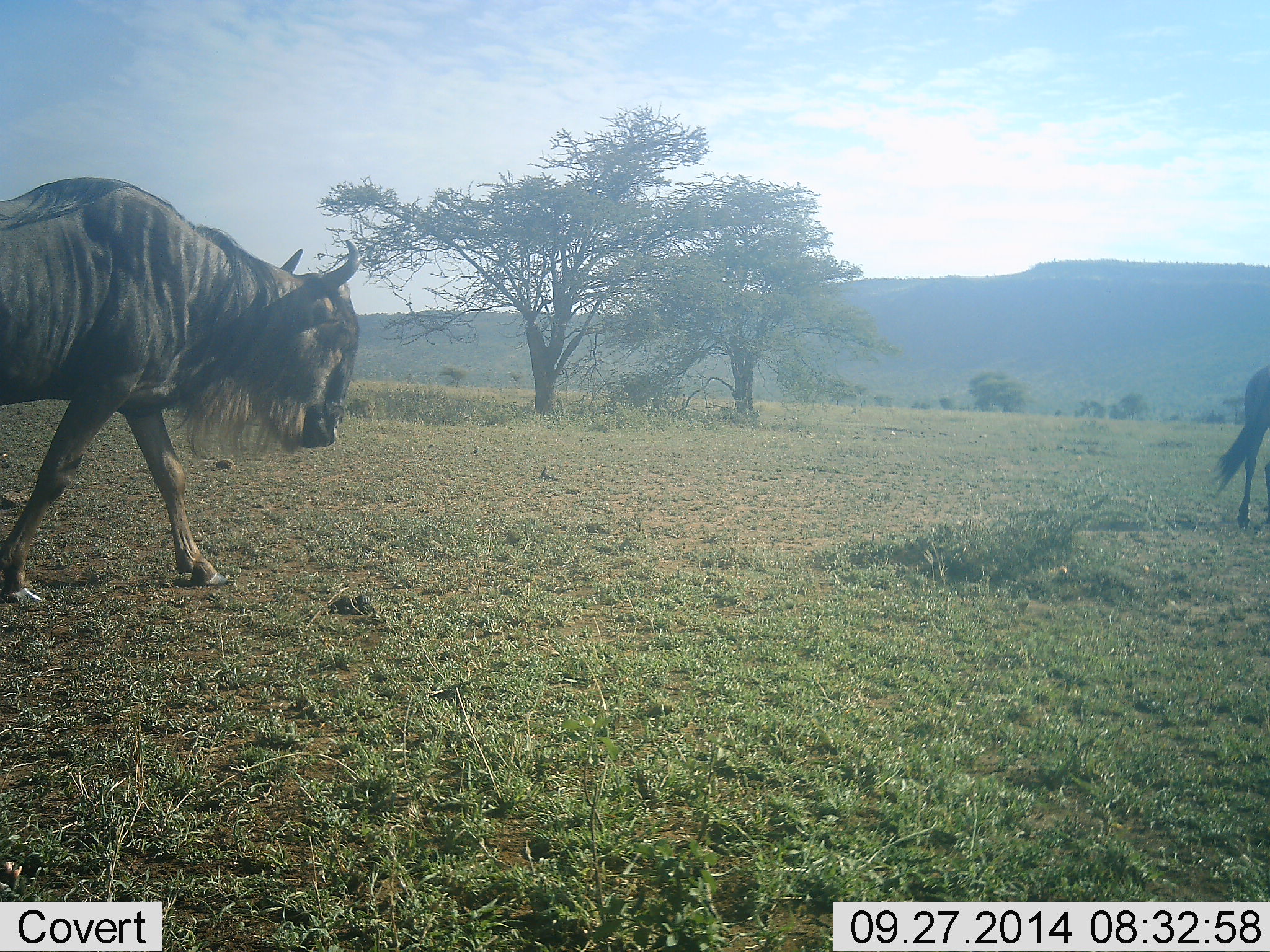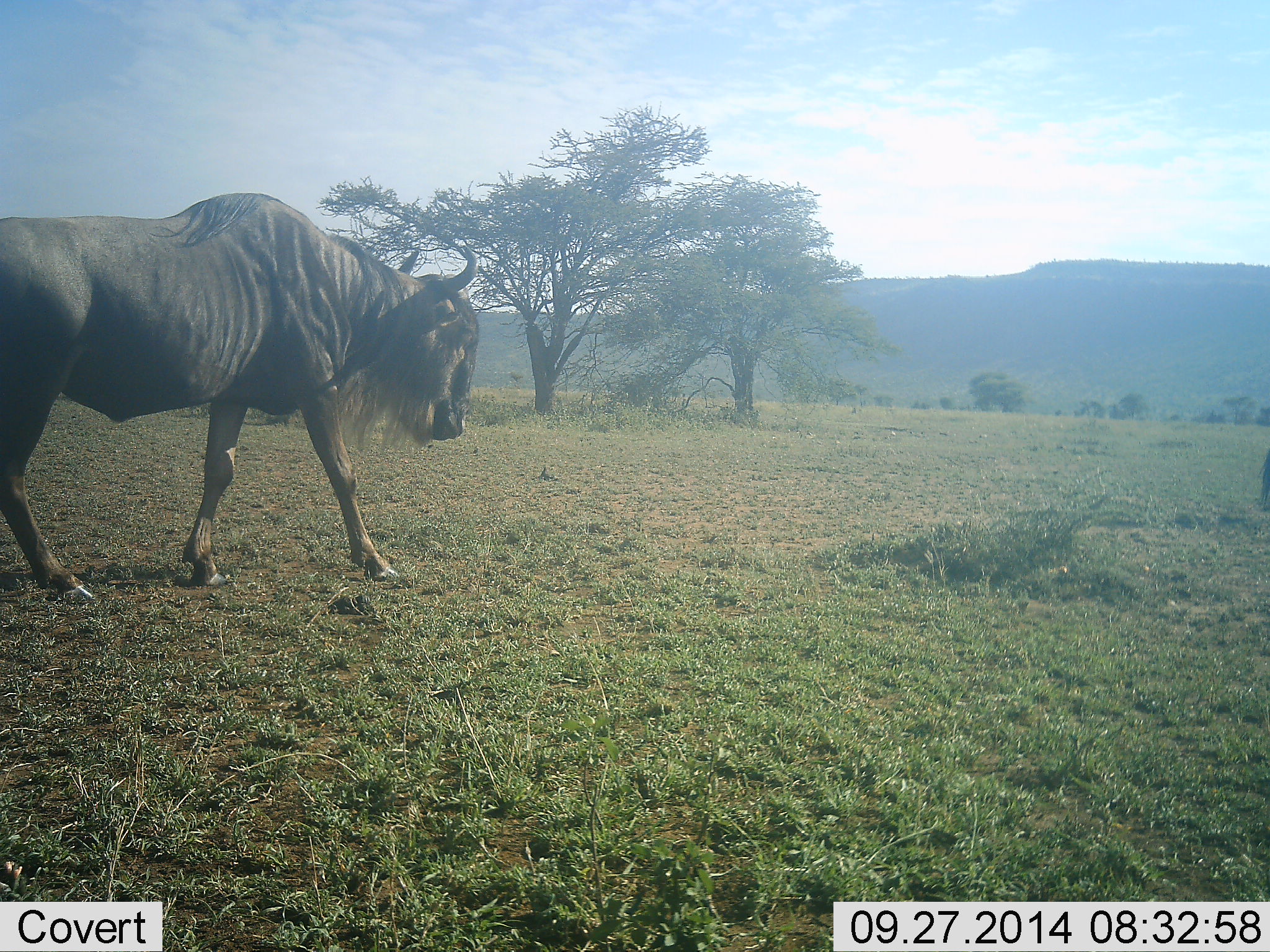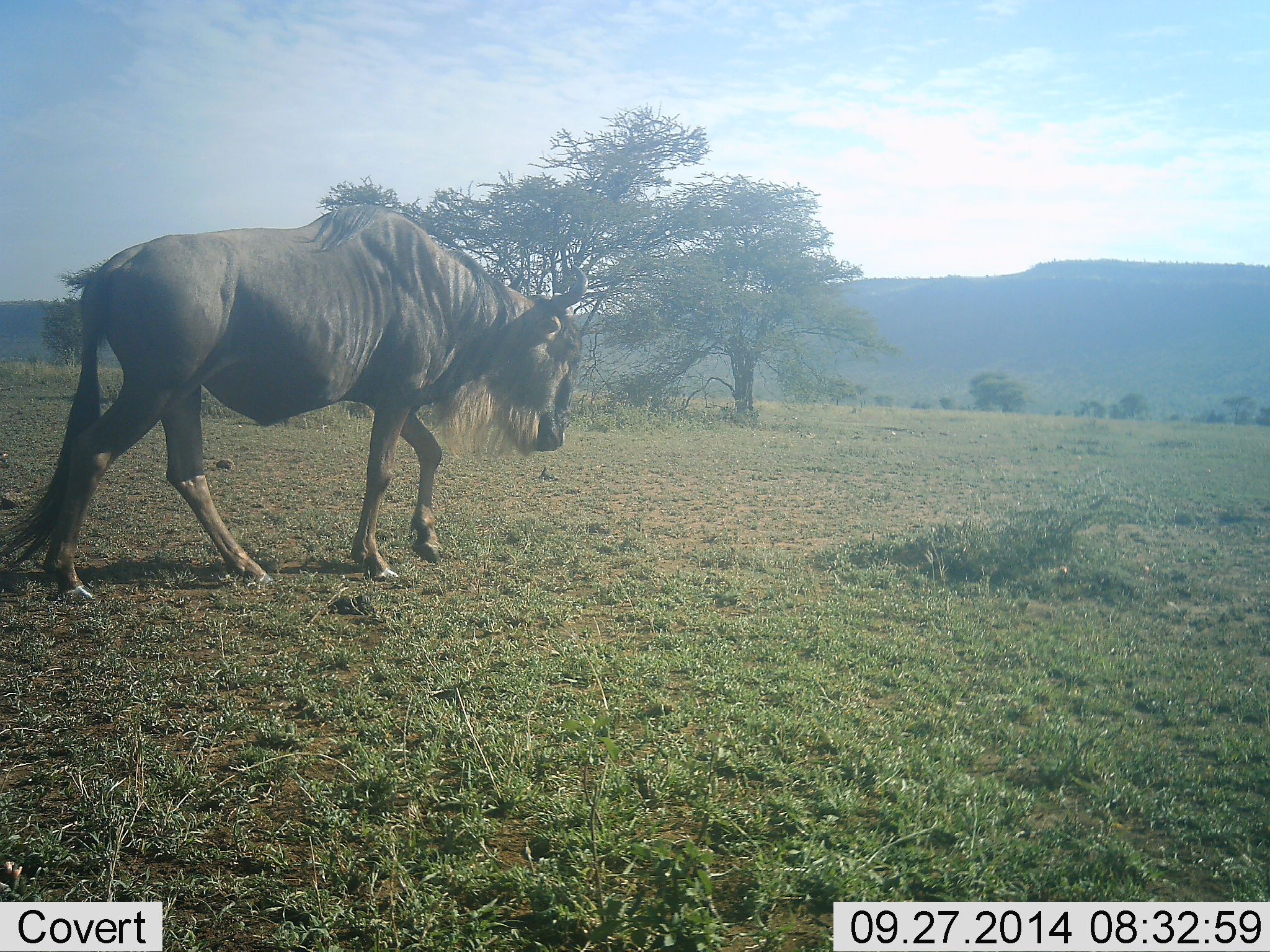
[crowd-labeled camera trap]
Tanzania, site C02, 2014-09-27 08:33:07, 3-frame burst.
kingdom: Animalia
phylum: Chordata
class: Mammalia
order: Artiodactyla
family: Bovidae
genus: Connochaetes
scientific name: Connochaetes taurinus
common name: blue wildebeest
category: wildebeest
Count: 2.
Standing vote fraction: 10%.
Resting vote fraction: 0%.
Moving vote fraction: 90%.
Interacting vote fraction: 0%.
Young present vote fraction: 0%.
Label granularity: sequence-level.